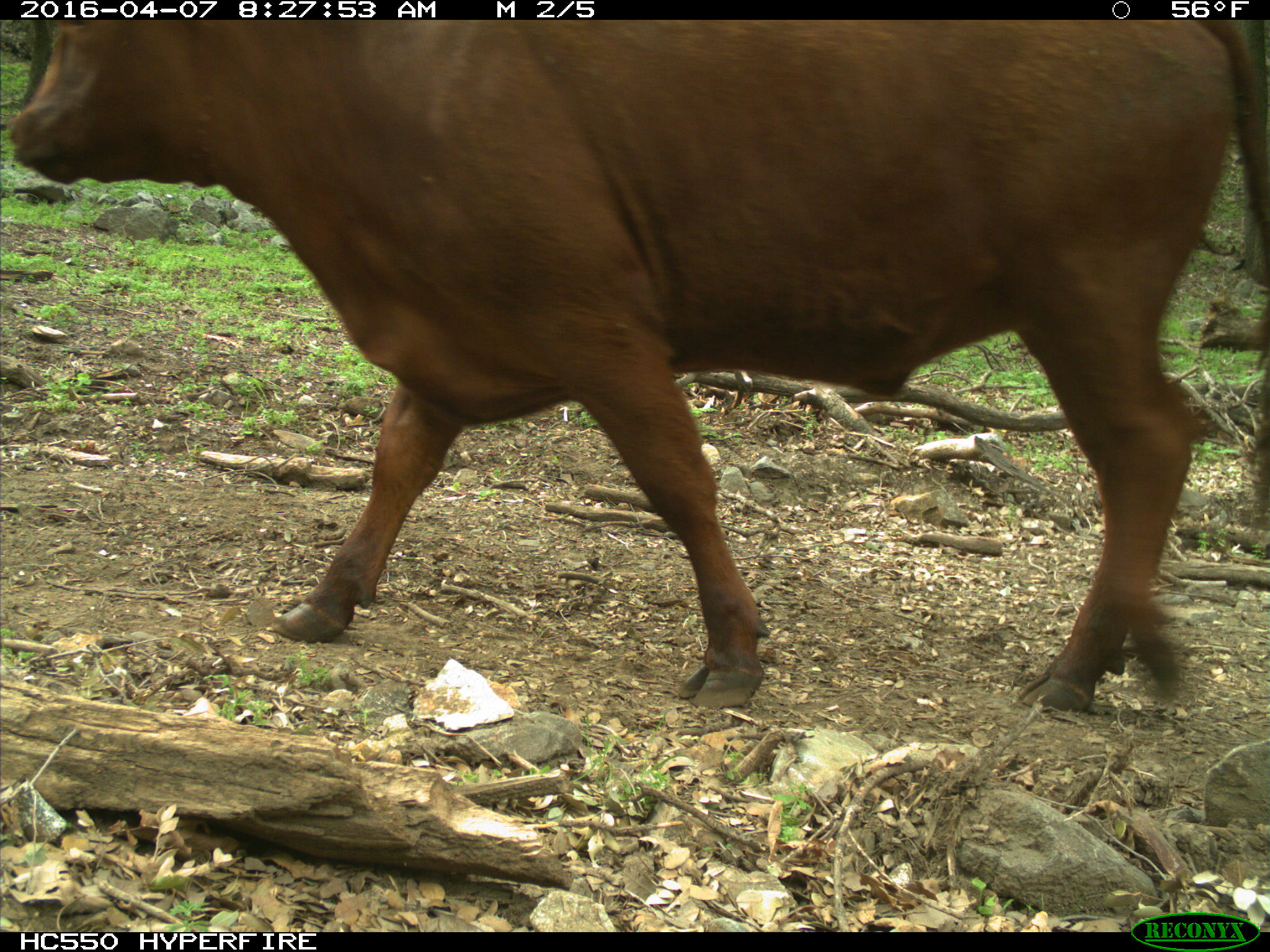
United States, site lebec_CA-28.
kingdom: Animalia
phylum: Chordata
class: Mammalia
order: Artiodactyla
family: Bovidae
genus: Bos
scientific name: Bos taurus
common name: domestic cow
Bos taurus (domestic cow).